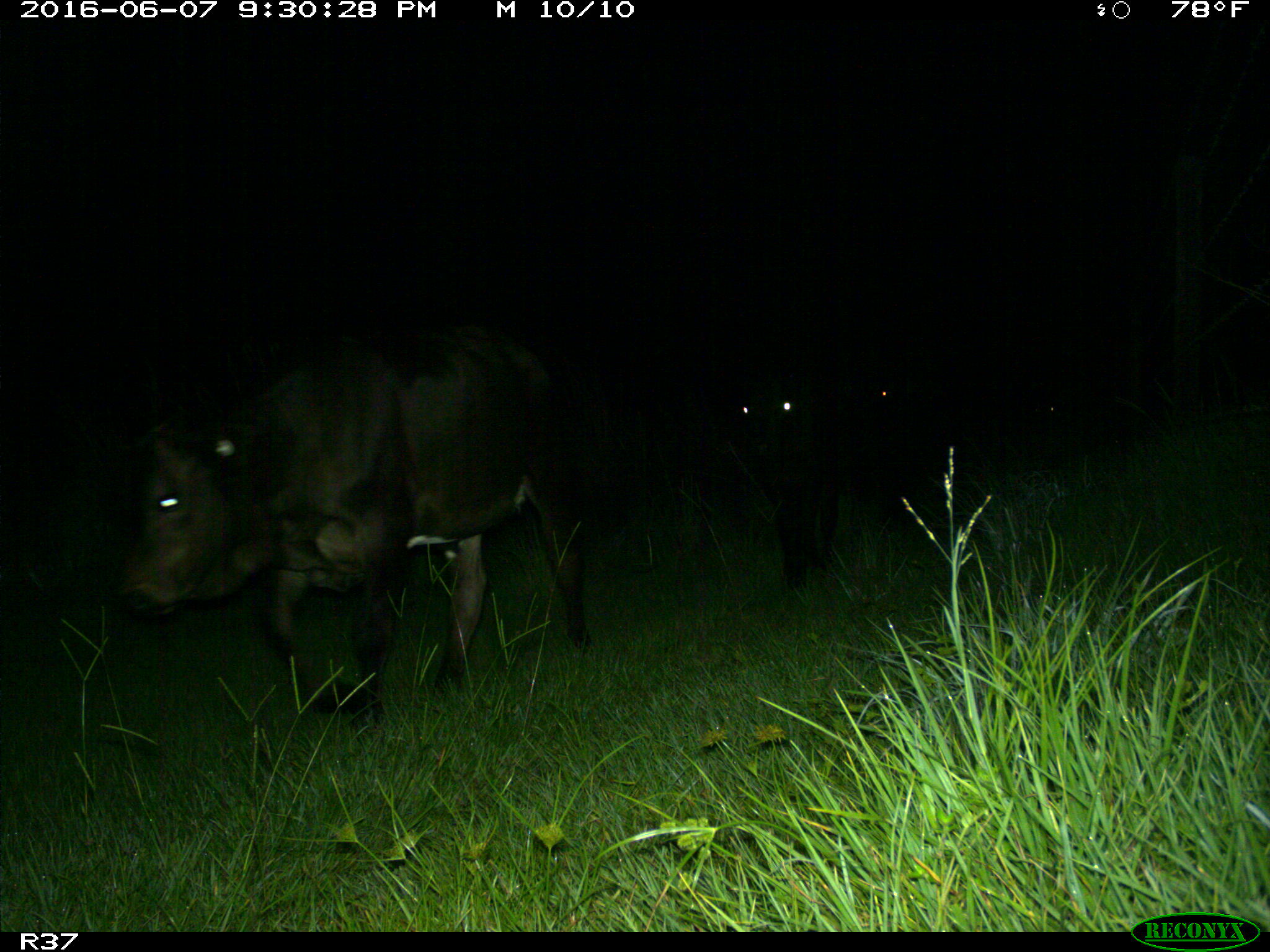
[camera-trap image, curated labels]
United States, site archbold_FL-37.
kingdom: Animalia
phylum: Chordata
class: Mammalia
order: Artiodactyla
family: Bovidae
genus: Bos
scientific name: Bos taurus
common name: domestic cow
Bos taurus (domestic cow).